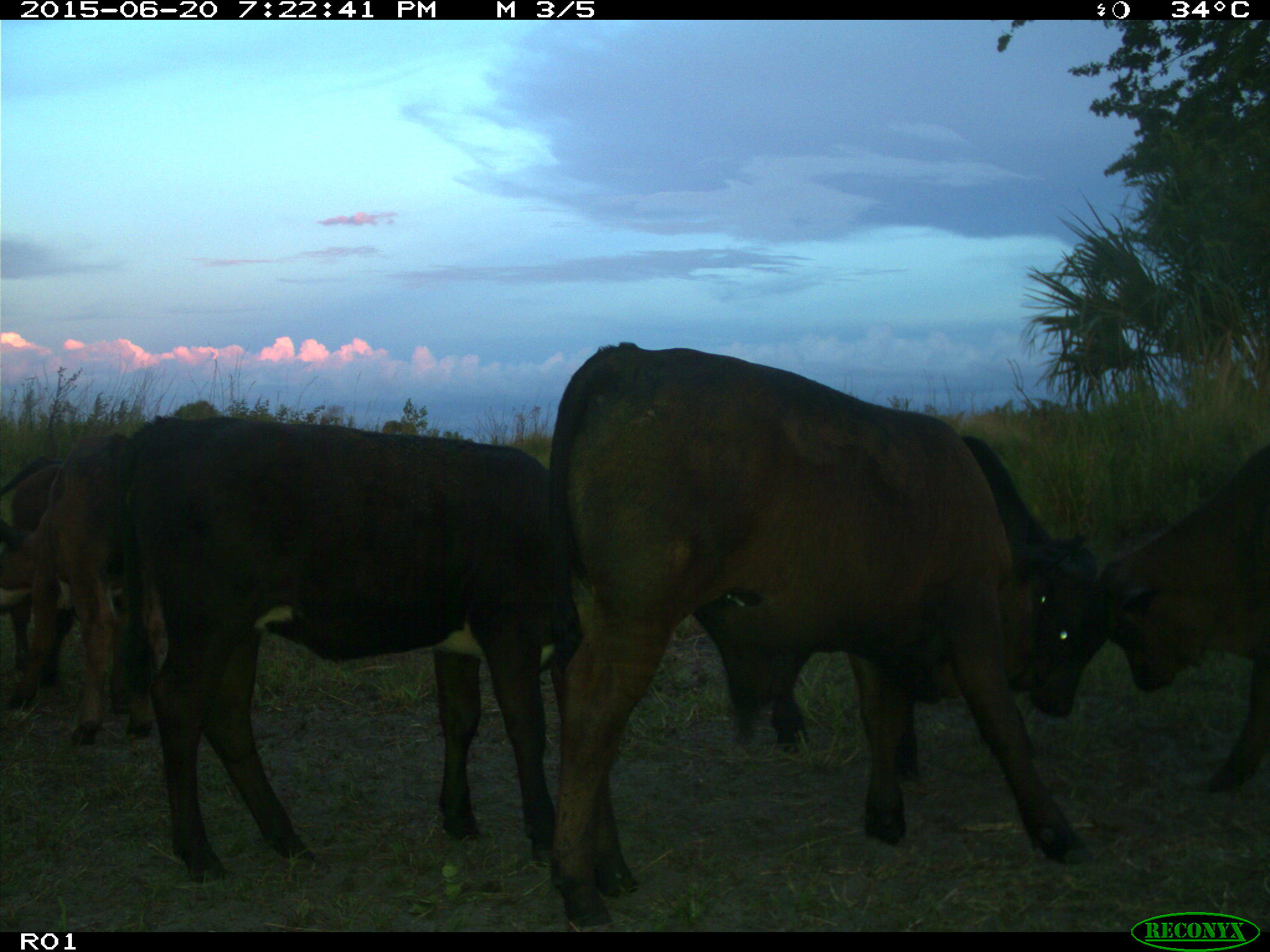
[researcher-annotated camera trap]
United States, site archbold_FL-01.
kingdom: Animalia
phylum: Chordata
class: Mammalia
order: Artiodactyla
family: Bovidae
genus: Bos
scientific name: Bos taurus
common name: domestic cow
Bos taurus (domestic cow).